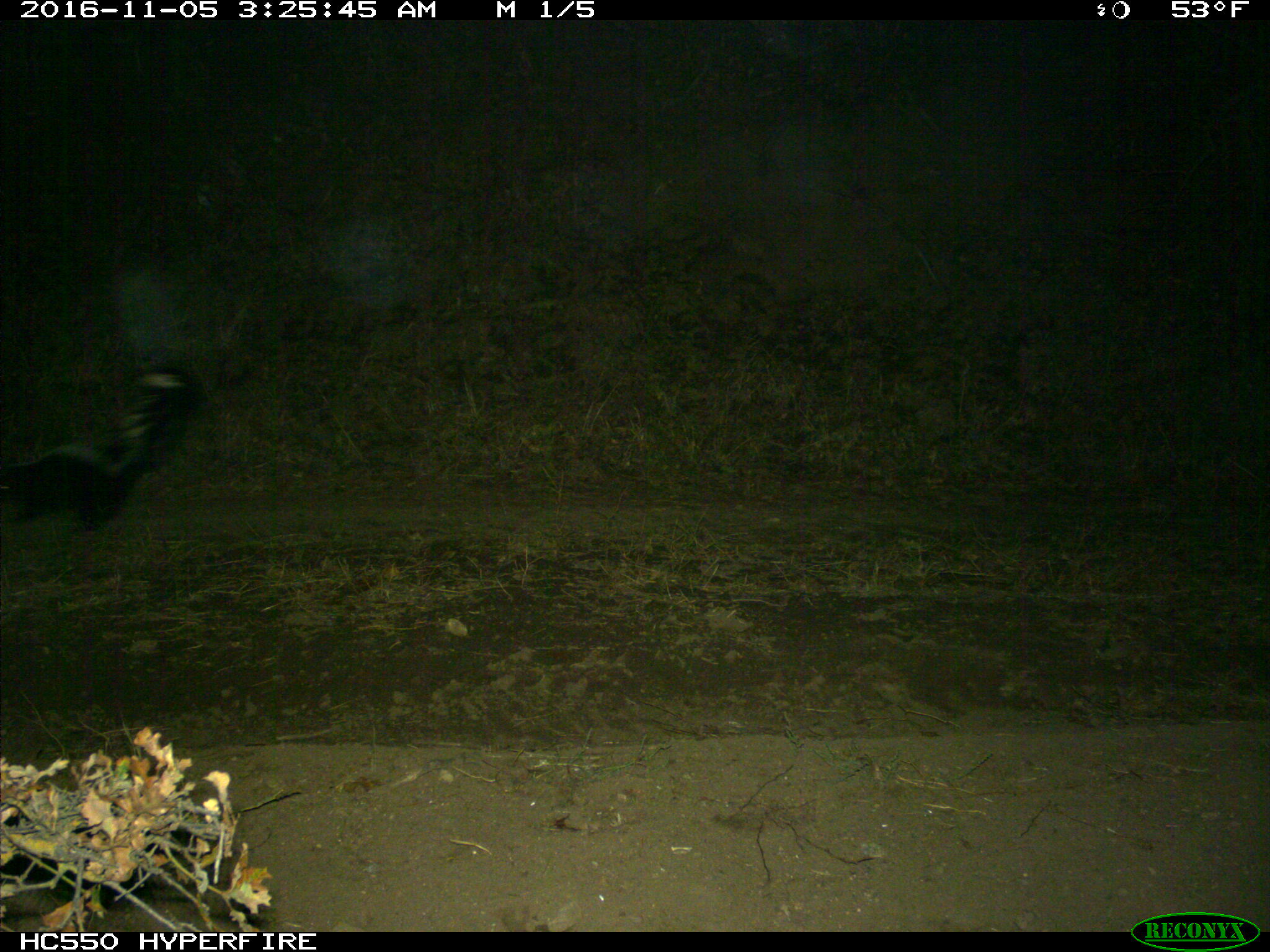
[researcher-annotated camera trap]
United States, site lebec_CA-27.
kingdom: Animalia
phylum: Chordata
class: Mammalia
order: Carnivora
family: Mephitidae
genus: Mephitis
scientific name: Mephitis mephitis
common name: striped skunk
Mephitis mephitis (striped skunk).